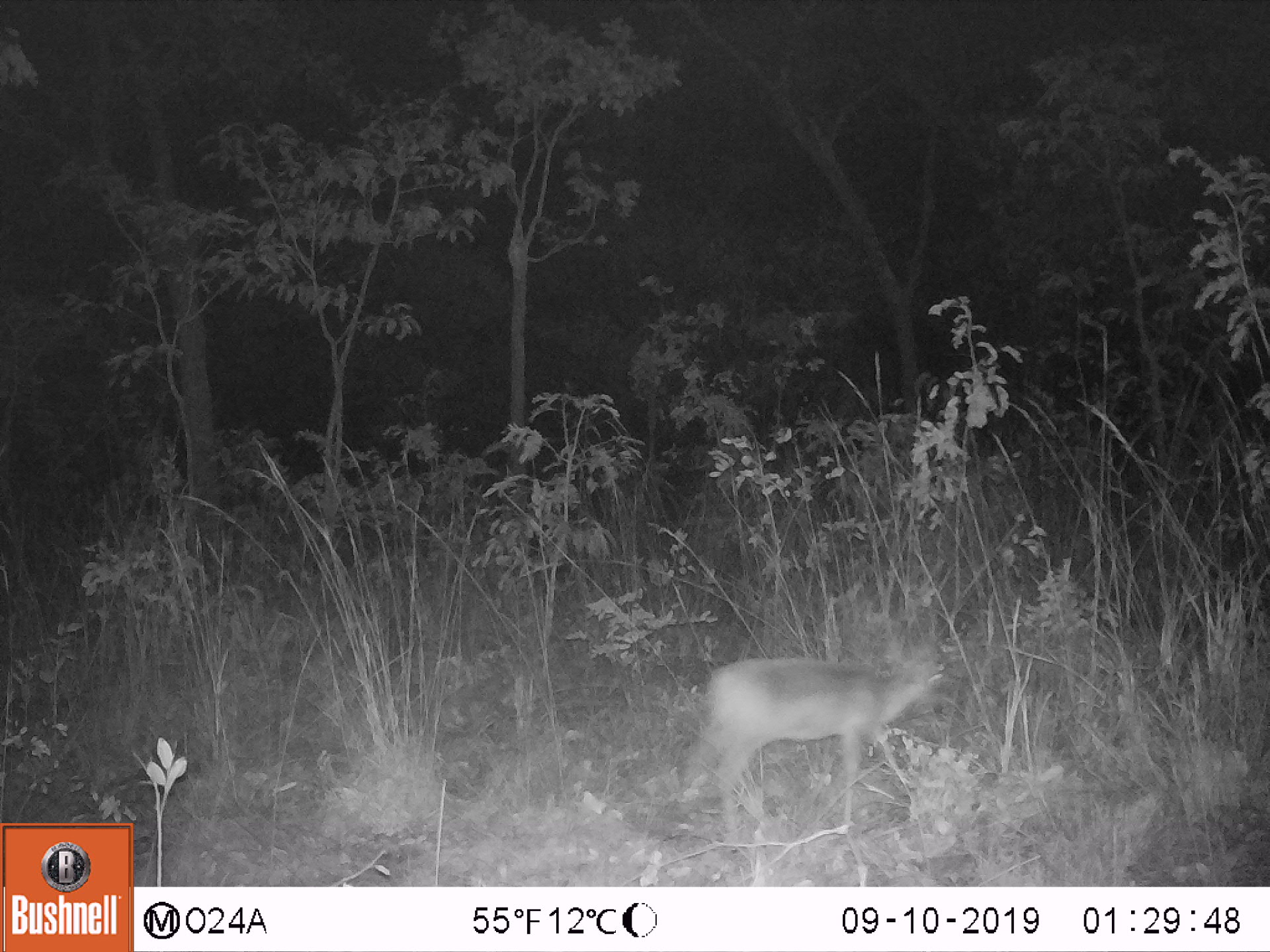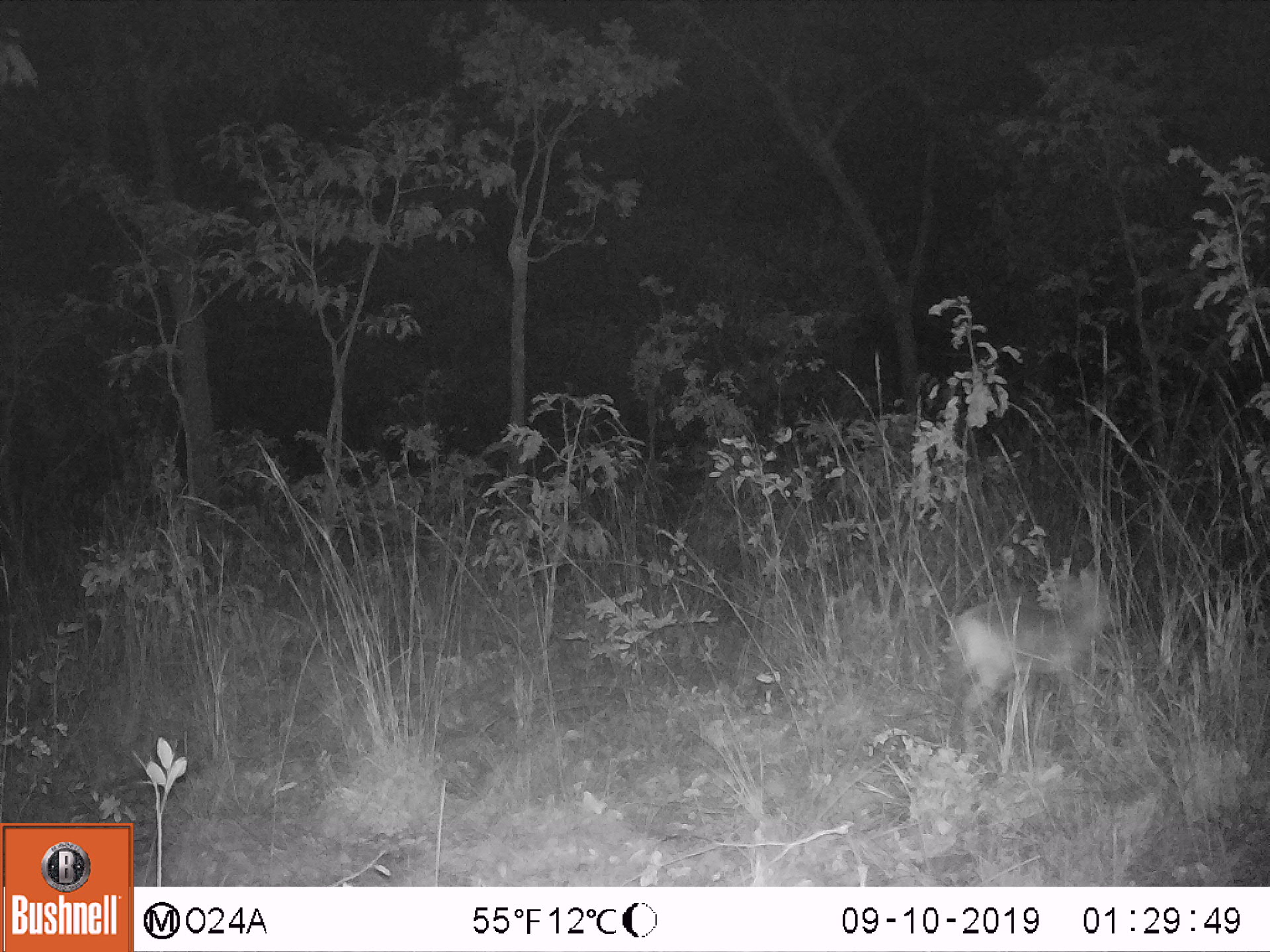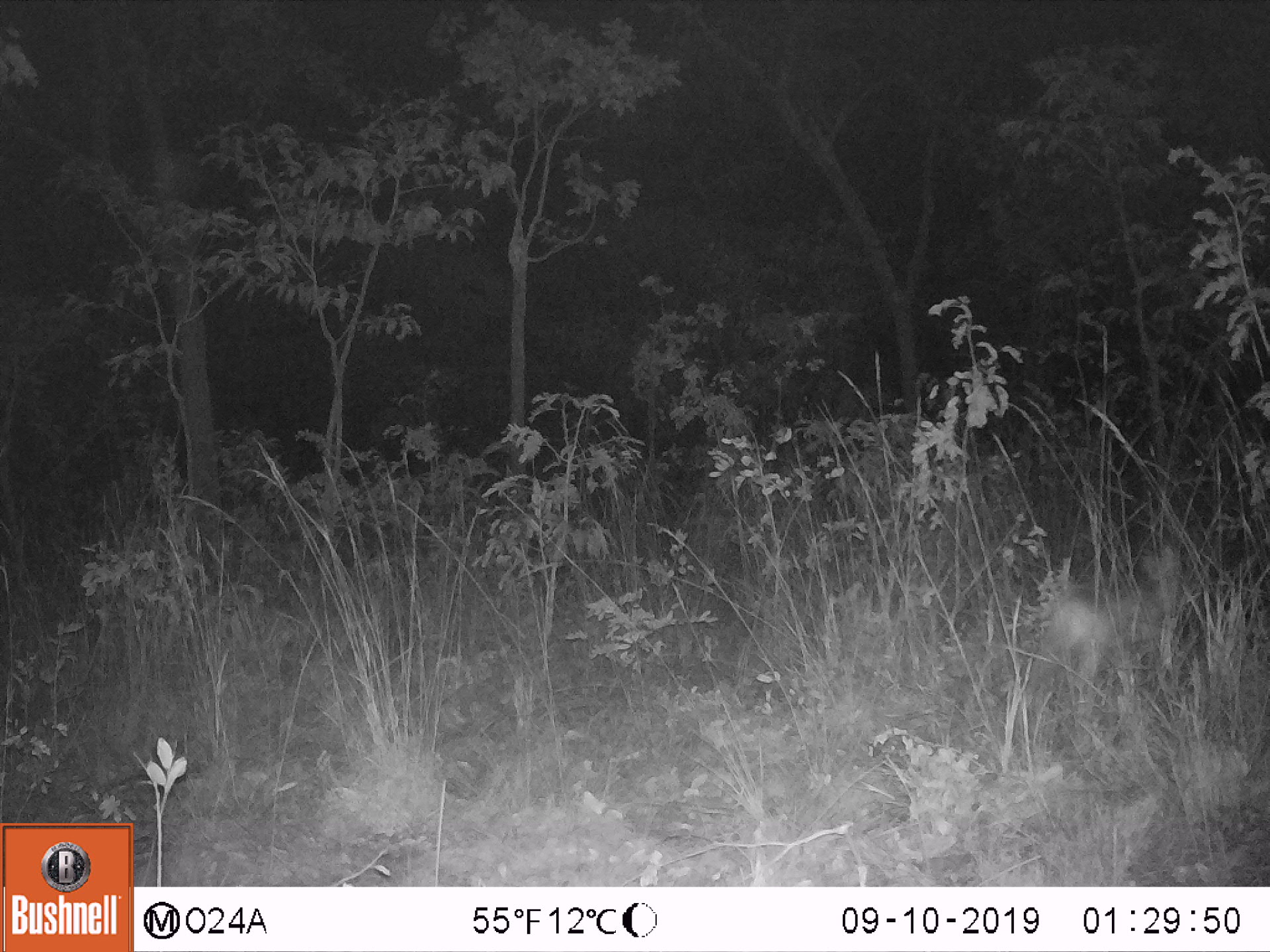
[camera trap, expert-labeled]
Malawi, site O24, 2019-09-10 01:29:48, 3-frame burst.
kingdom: Animalia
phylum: Chordata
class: Mammalia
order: Artiodactyla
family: Bovidae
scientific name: Antilopinae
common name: small antelope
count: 1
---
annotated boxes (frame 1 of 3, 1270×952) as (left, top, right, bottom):
small antelope: (679, 622, 952, 839)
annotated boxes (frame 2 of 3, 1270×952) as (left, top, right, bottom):
small antelope: (949, 557, 1113, 753)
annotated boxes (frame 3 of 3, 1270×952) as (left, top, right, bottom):
small antelope: (1036, 546, 1194, 695)